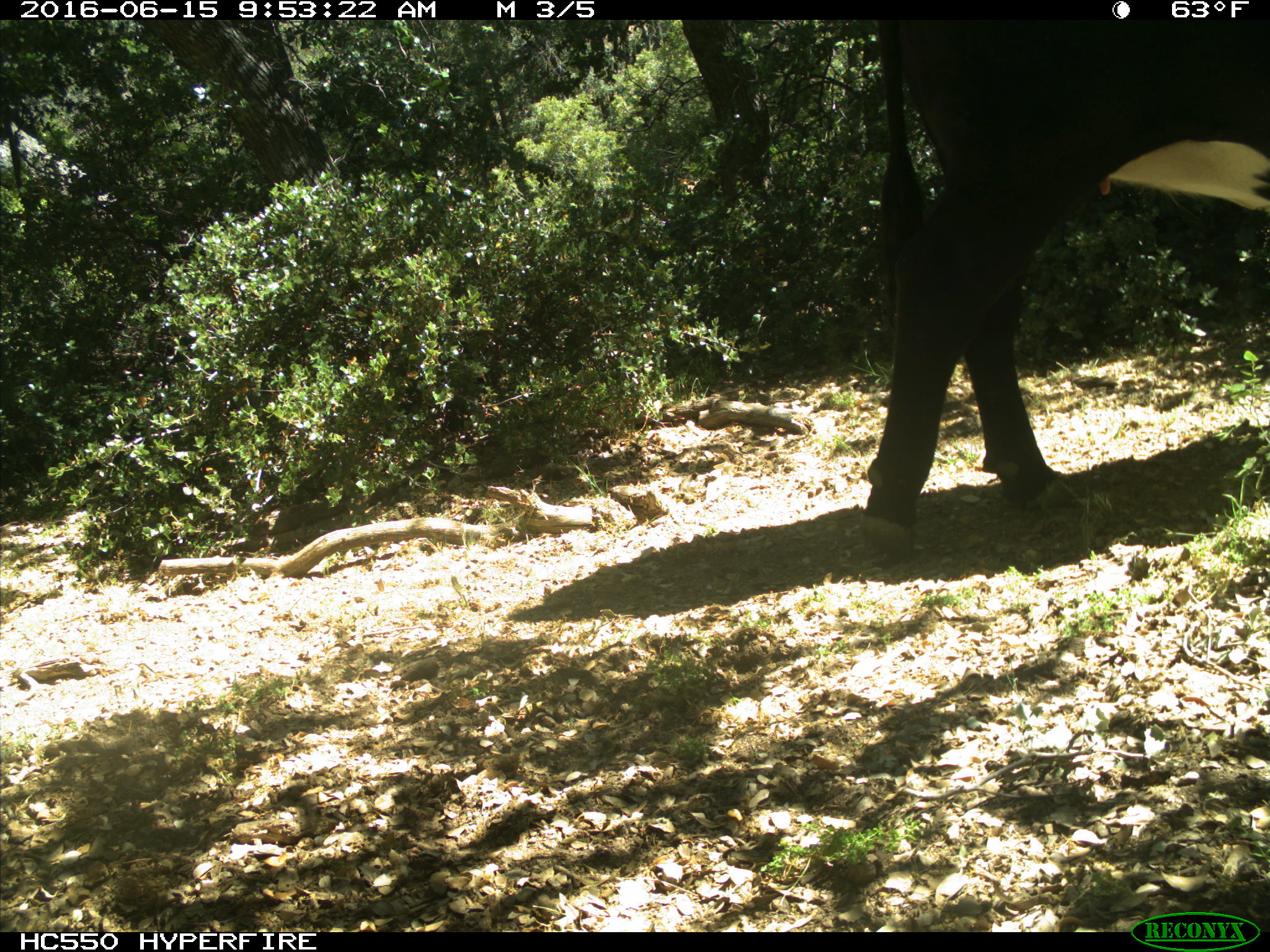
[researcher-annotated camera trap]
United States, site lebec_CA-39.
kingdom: Animalia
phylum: Chordata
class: Mammalia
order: Artiodactyla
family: Bovidae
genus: Bos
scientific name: Bos taurus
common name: domestic cow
Bos taurus (domestic cow).